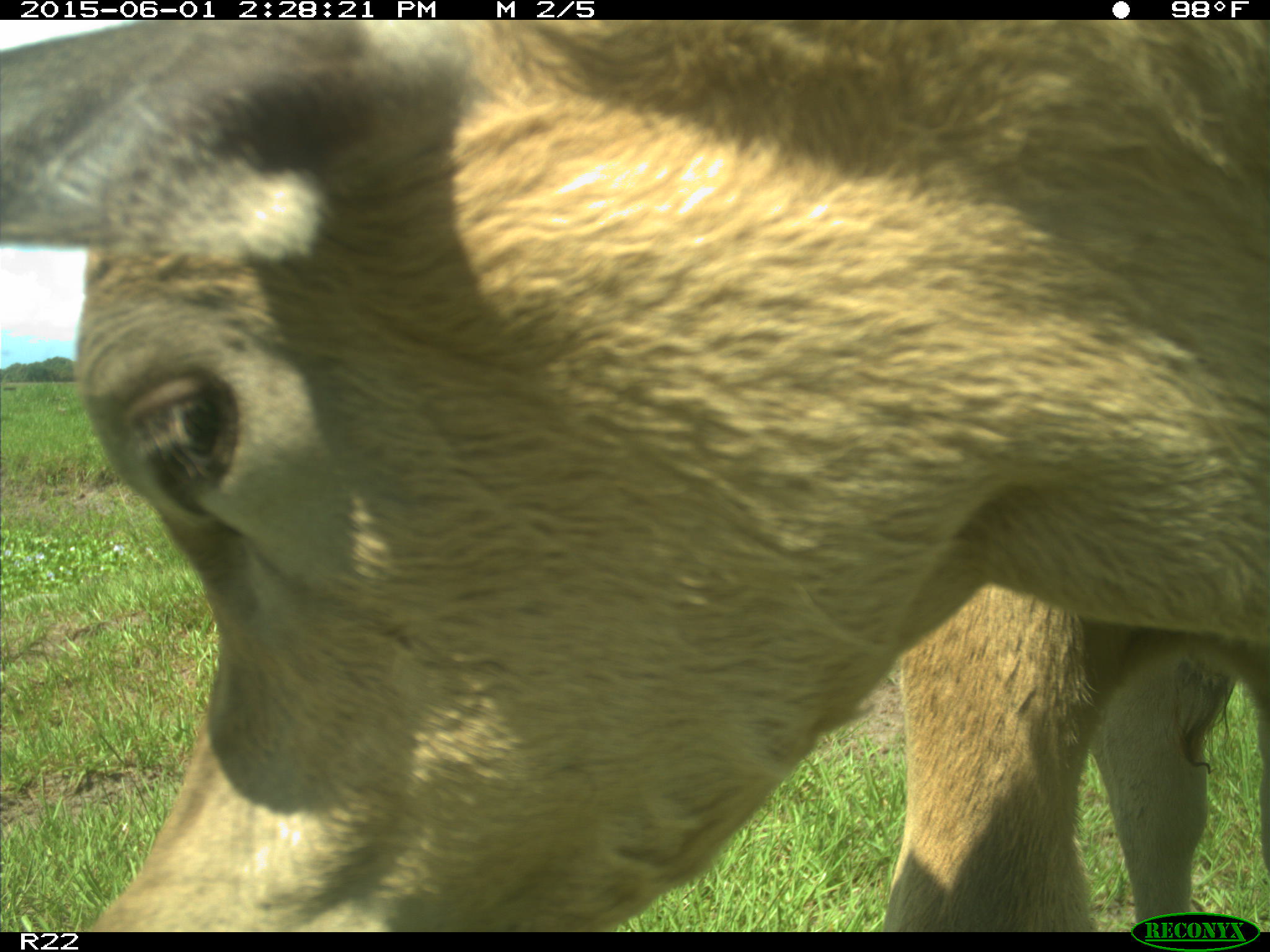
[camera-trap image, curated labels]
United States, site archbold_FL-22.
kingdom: Animalia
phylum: Chordata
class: Mammalia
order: Artiodactyla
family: Bovidae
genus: Bos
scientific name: Bos taurus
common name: domestic cow